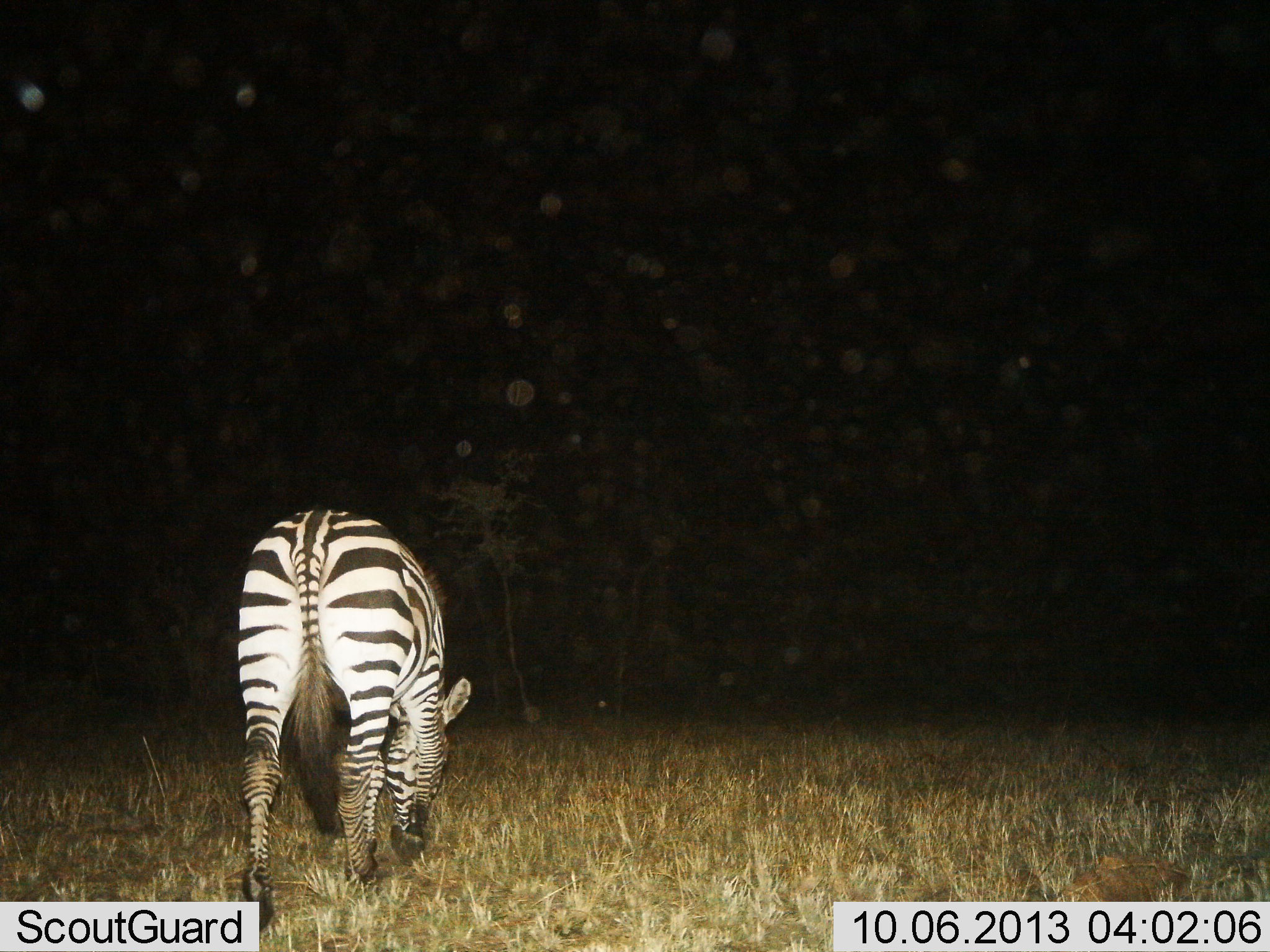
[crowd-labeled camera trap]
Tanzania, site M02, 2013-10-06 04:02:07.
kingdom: Animalia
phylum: Chordata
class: Mammalia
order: Perissodactyla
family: Equidae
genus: Equus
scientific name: Equus quagga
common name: plains zebra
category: zebra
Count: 1.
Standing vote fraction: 23%.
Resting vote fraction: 0%.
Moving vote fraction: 6%.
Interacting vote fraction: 0%.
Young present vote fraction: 0%.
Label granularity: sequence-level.